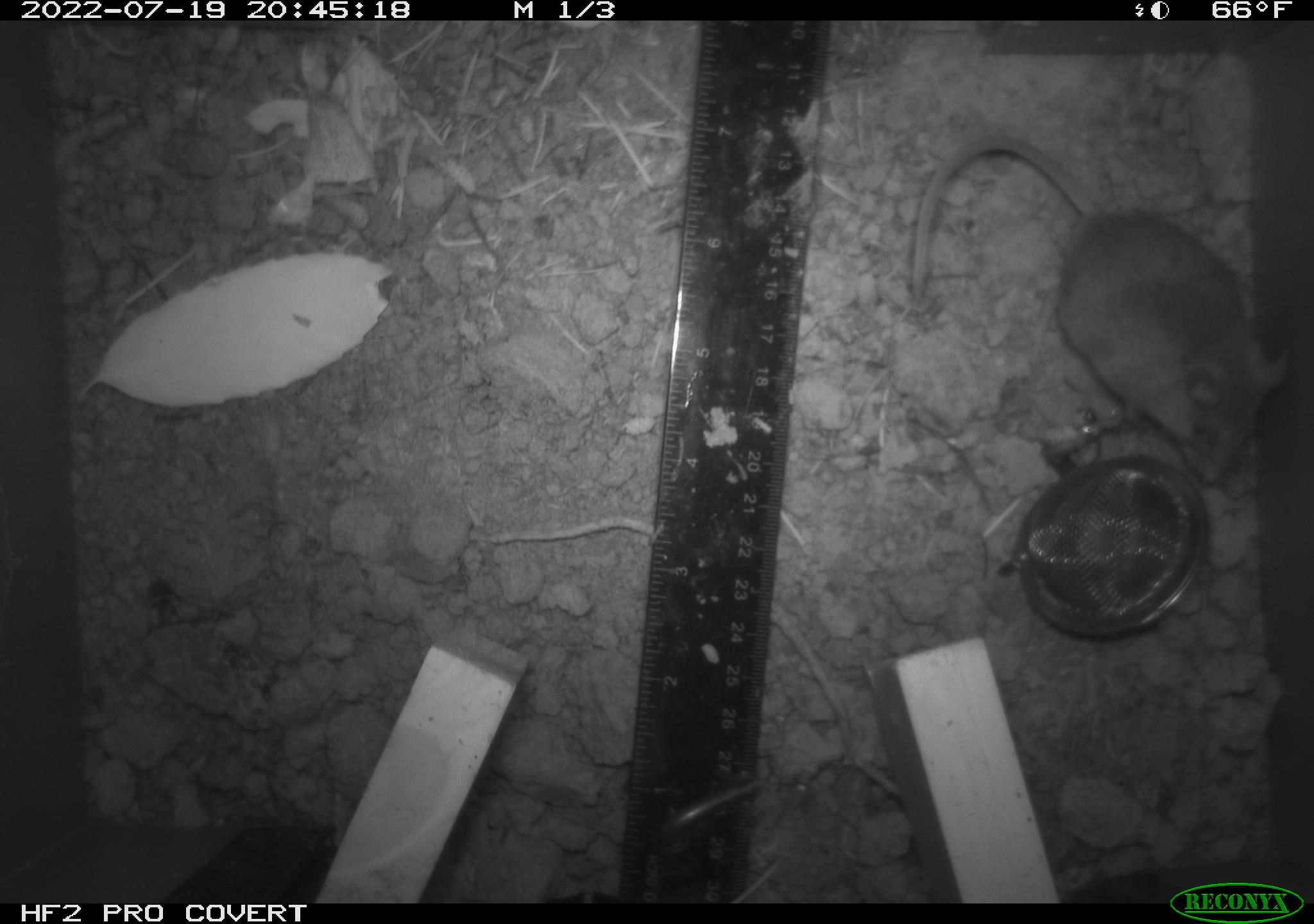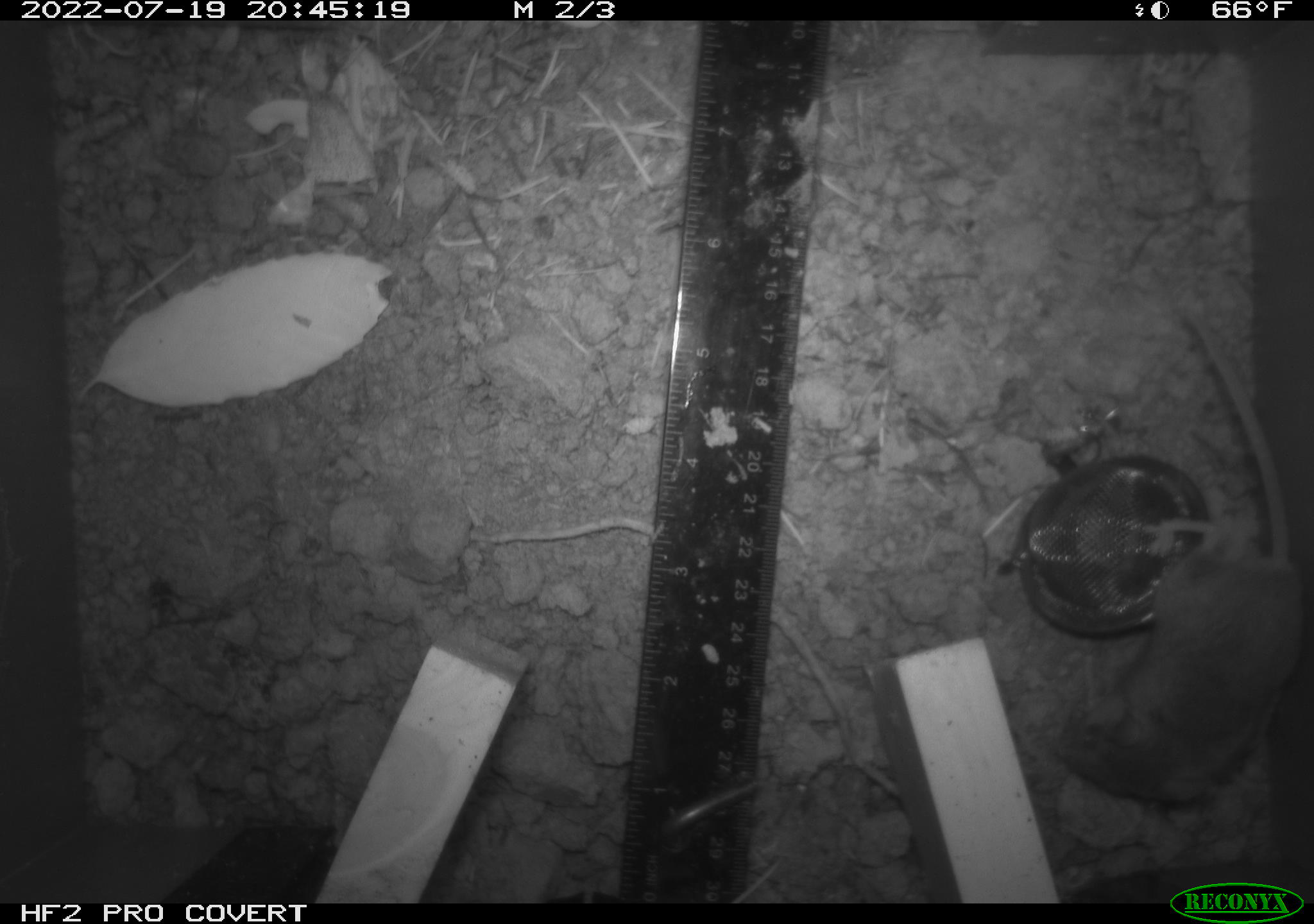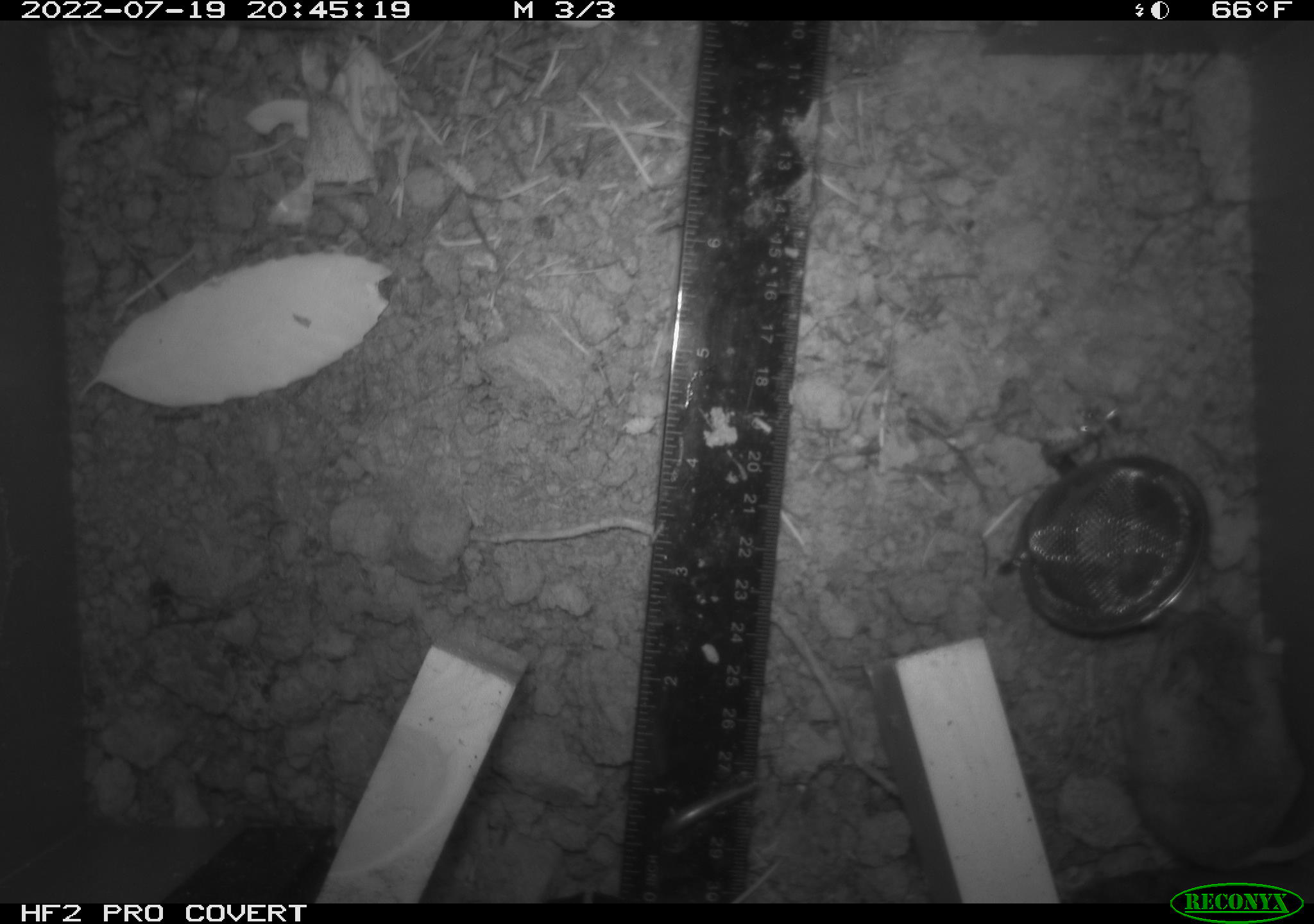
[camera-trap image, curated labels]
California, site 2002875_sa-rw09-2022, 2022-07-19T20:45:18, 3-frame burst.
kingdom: Animalia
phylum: Chordata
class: Mammalia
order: Rodentia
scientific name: Rodentia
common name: rodent